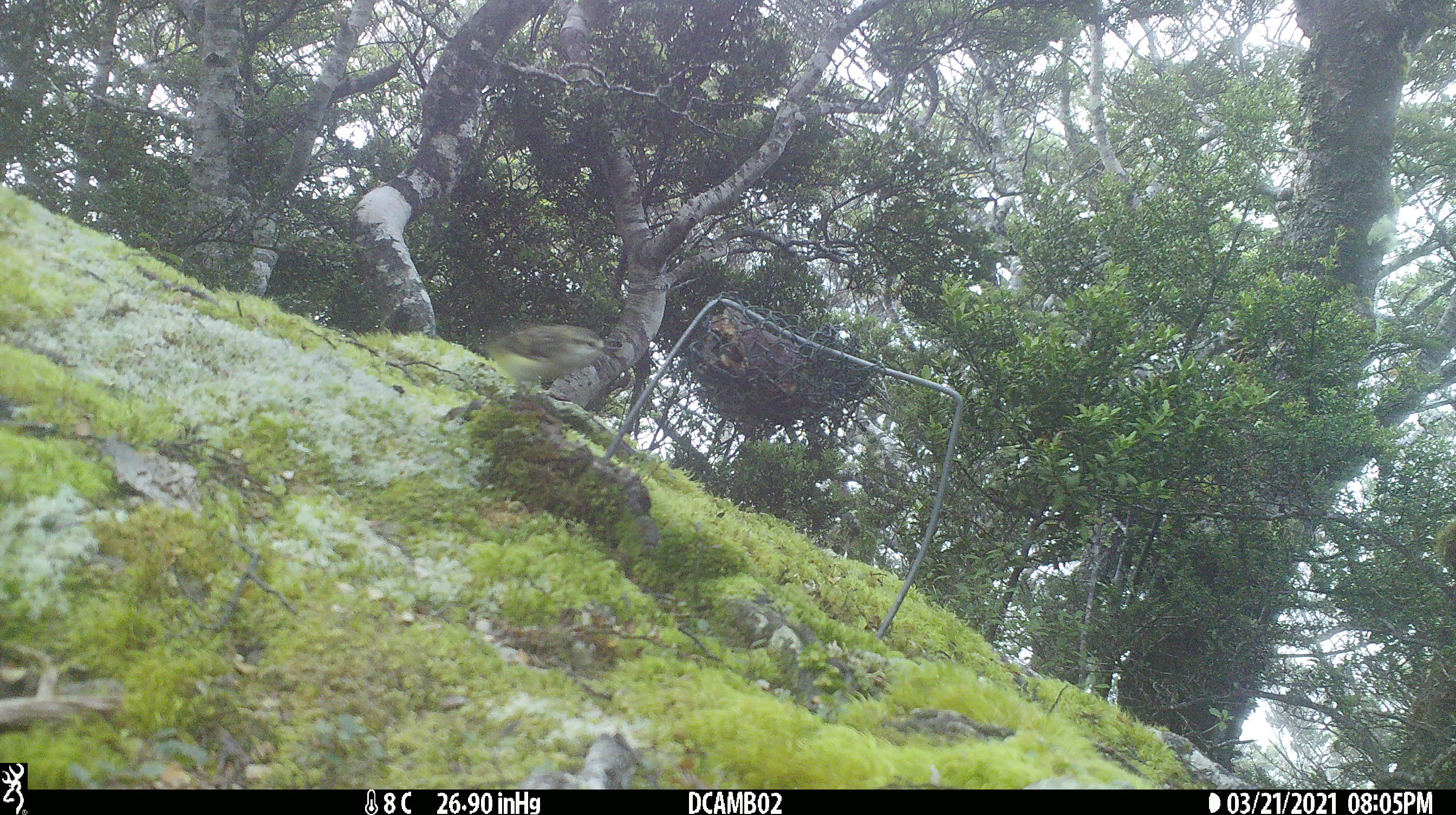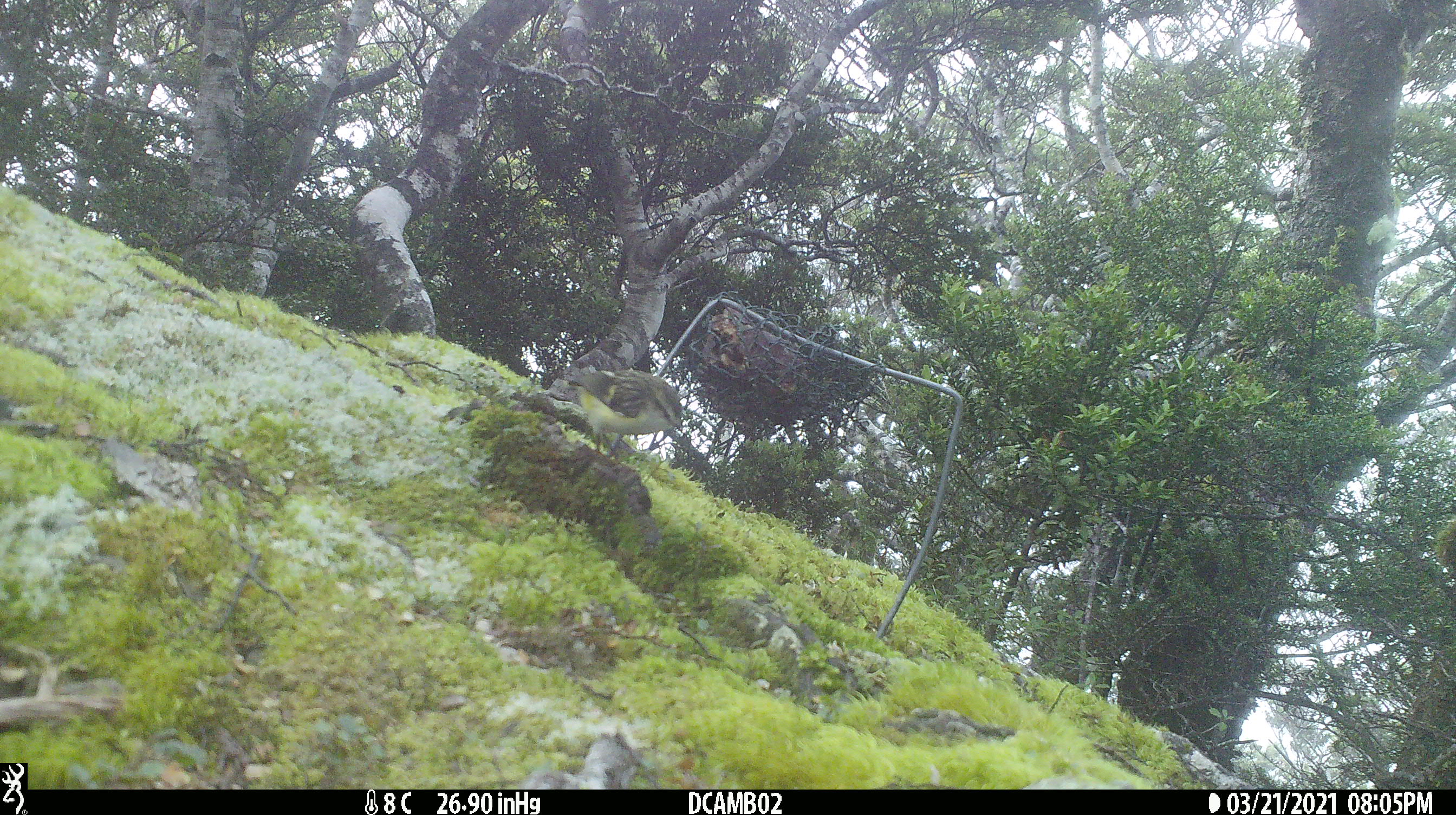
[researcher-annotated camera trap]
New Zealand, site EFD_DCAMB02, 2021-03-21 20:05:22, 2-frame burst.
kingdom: Animalia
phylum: Chordata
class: Aves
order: Passeriformes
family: Acanthisittidae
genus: Acanthisitta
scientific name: Acanthisitta chloris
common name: rifleman